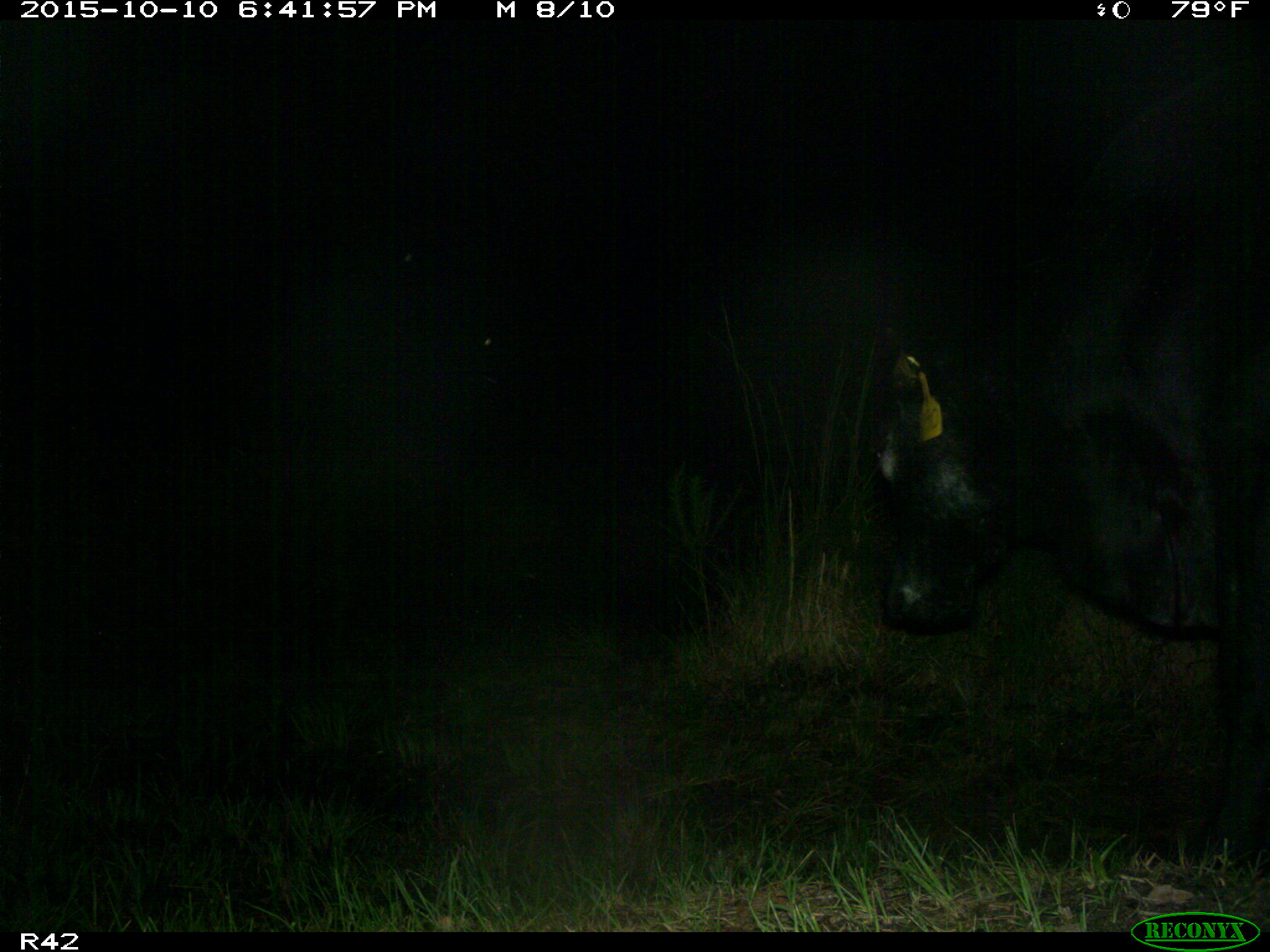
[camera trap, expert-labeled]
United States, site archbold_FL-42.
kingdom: Animalia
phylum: Chordata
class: Mammalia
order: Artiodactyla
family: Bovidae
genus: Bos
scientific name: Bos taurus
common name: domestic cow